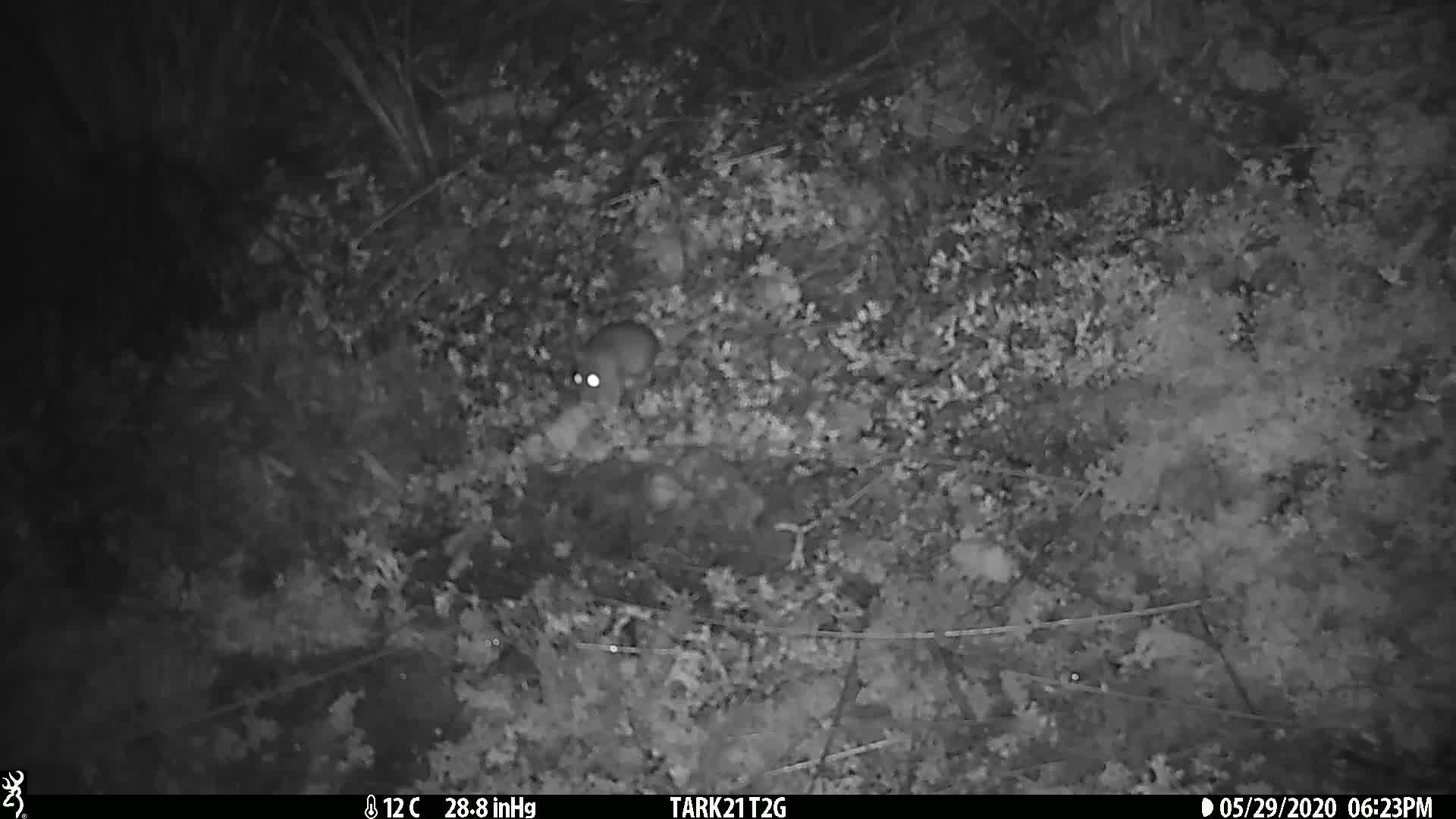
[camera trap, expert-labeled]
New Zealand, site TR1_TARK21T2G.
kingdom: Animalia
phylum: Chordata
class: Mammalia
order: Rodentia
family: Muridae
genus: Mus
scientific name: Mus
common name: mouse